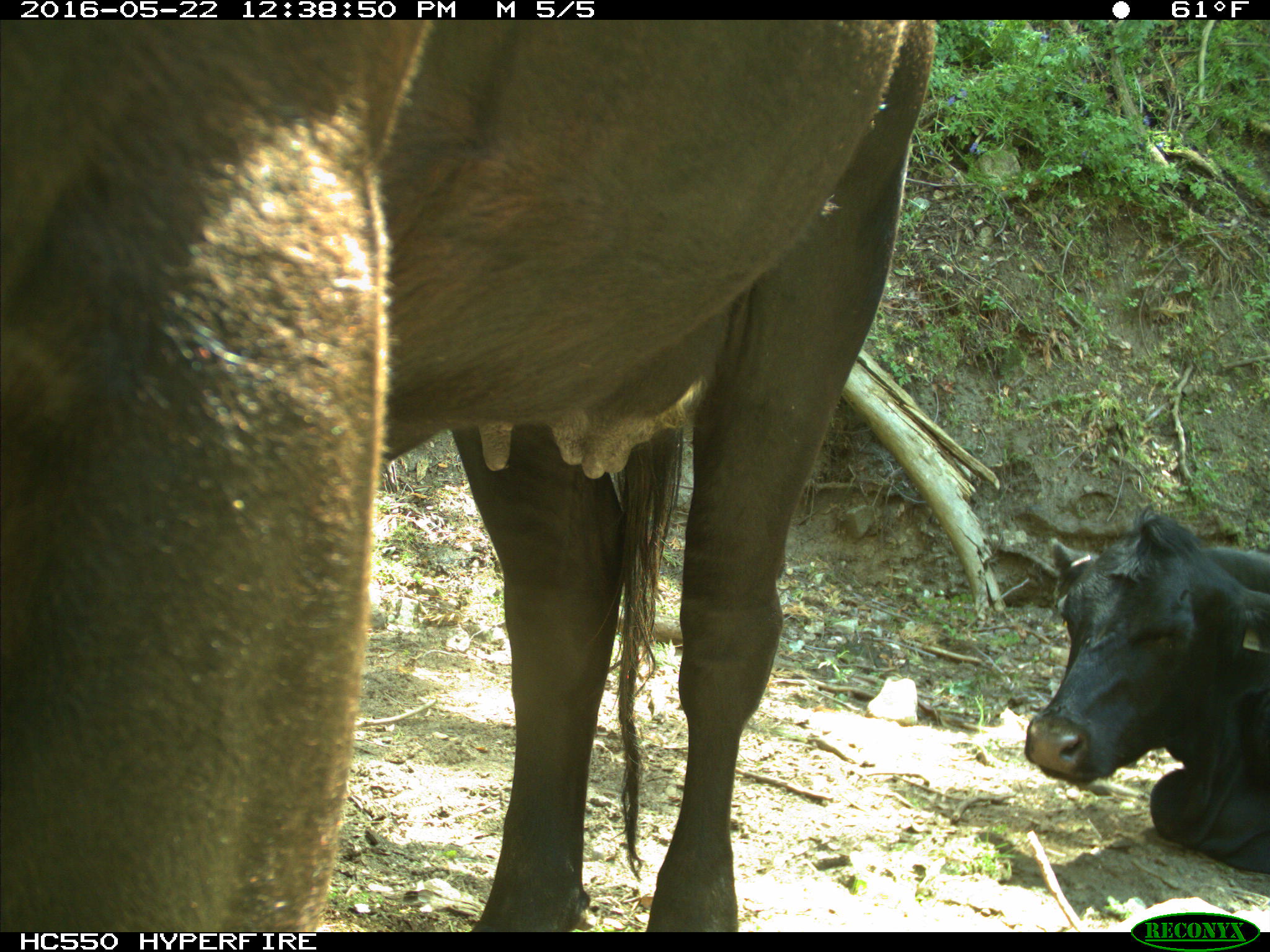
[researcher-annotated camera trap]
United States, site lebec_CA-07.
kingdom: Animalia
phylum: Chordata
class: Mammalia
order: Artiodactyla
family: Bovidae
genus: Bos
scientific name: Bos taurus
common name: domestic cow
Bos taurus (domestic cow).